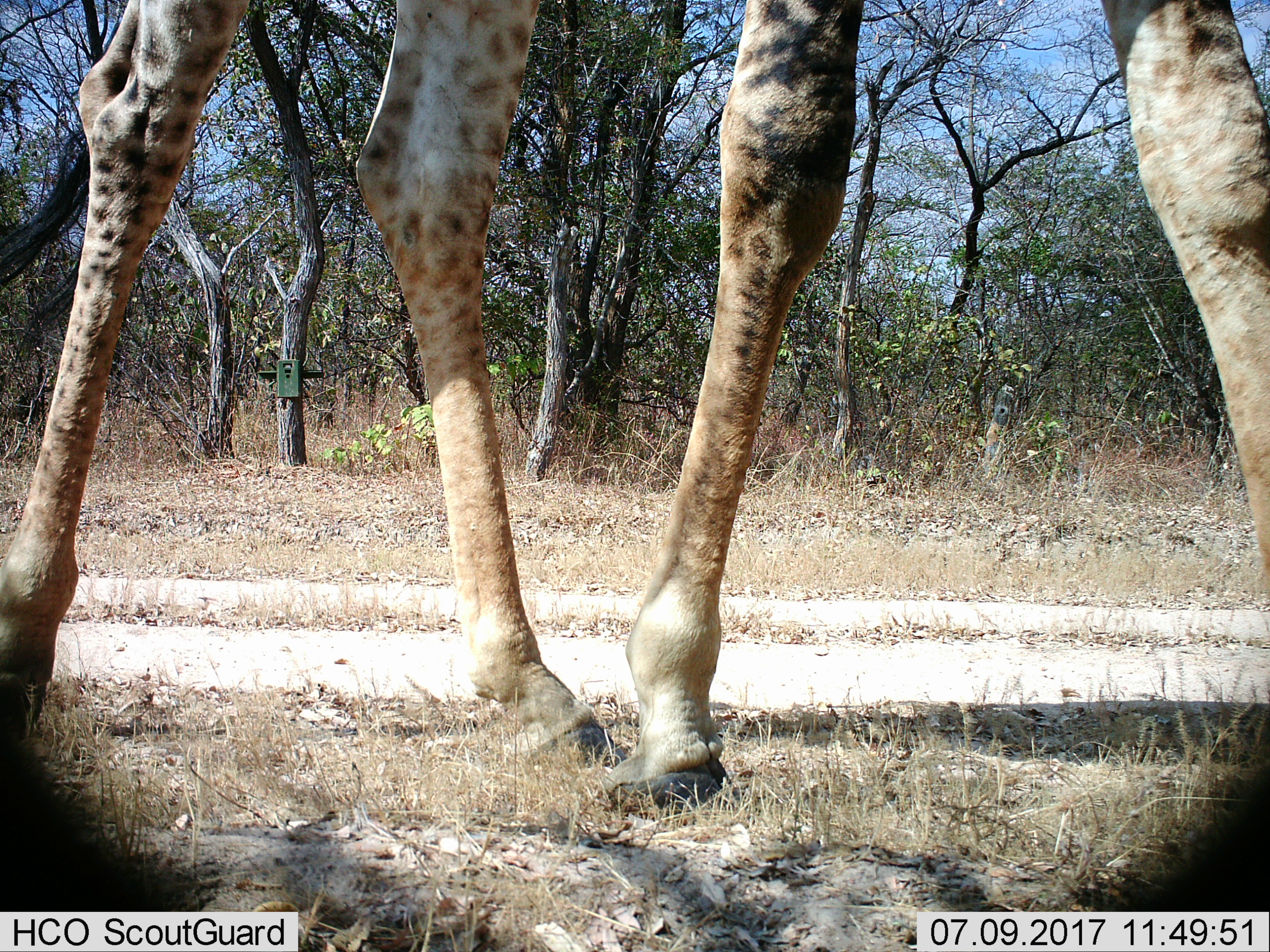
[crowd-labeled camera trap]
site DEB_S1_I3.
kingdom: Animalia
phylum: Chordata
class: Mammalia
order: Artiodactyla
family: Giraffidae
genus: Giraffa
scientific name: Giraffa camelopardalis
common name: giraffe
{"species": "giraffe (Giraffa camelopardalis)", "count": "1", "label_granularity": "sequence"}